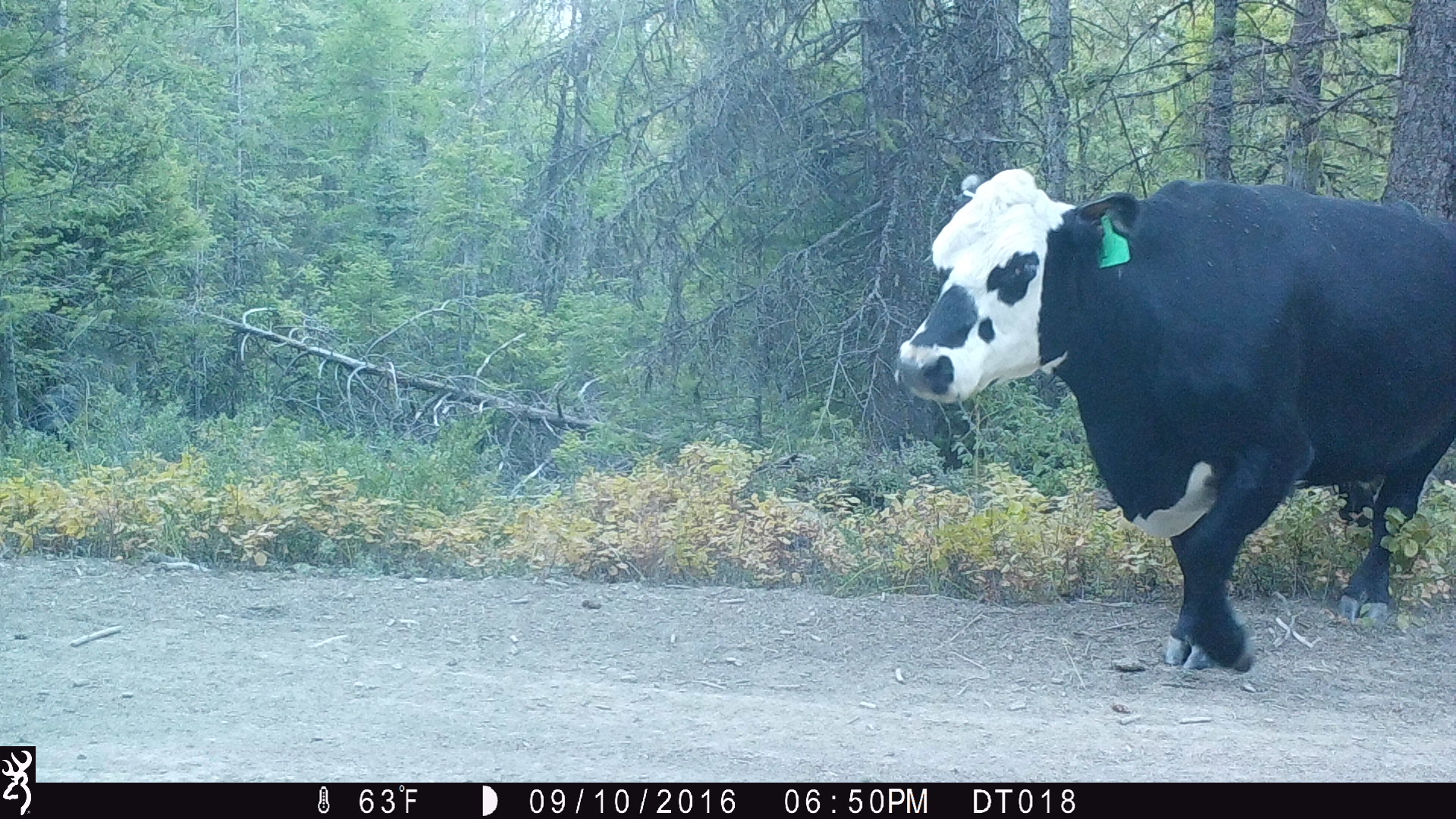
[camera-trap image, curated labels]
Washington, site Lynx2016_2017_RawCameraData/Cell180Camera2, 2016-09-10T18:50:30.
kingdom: Animalia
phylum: Chordata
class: Mammalia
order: Artiodactyla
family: Bovidae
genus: Bos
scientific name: Bos taurus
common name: domestic cattle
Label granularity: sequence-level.